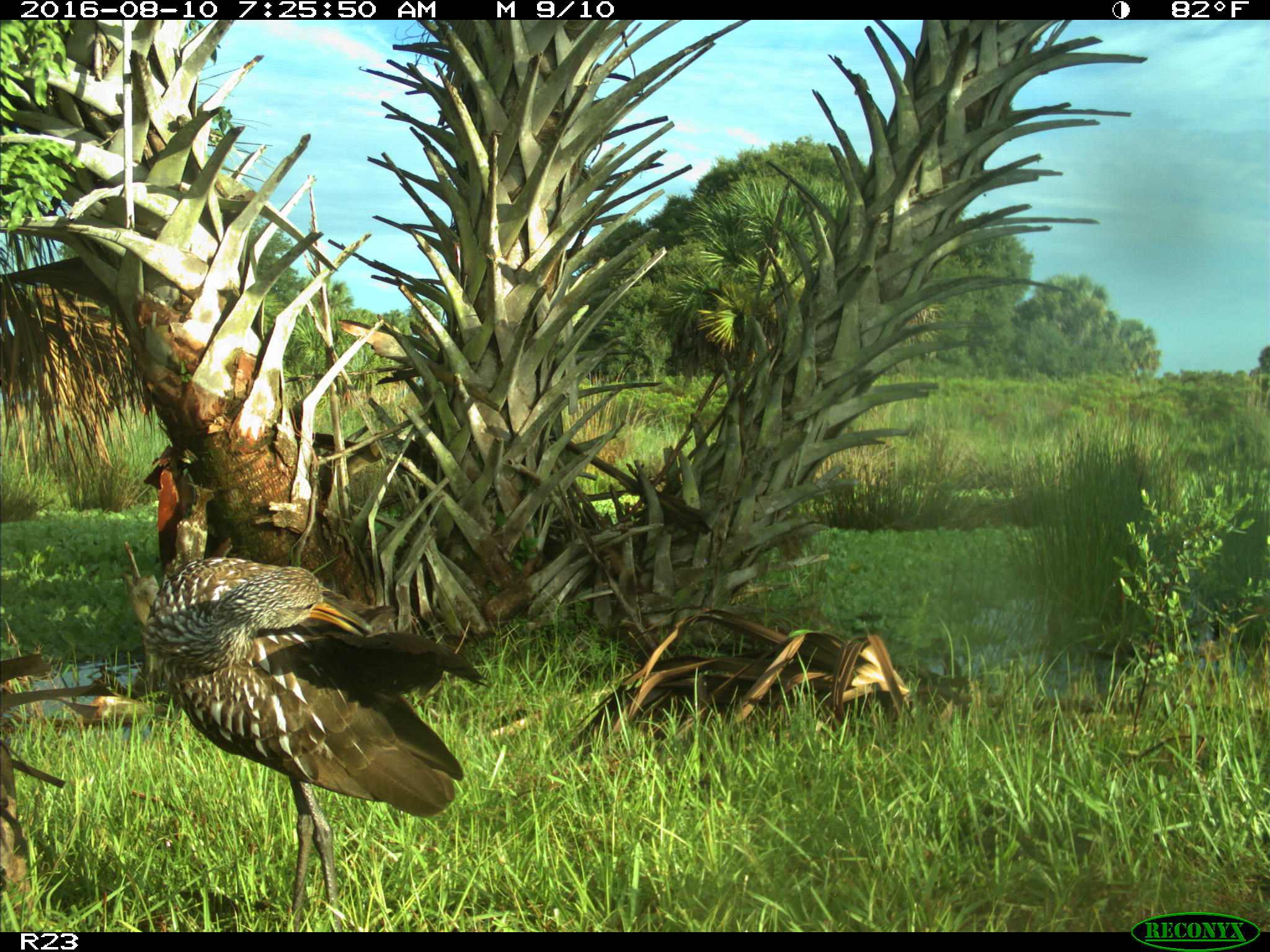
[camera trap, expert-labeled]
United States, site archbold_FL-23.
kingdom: Animalia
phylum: Chordata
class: Aves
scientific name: Aves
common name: birds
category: unidentified bird